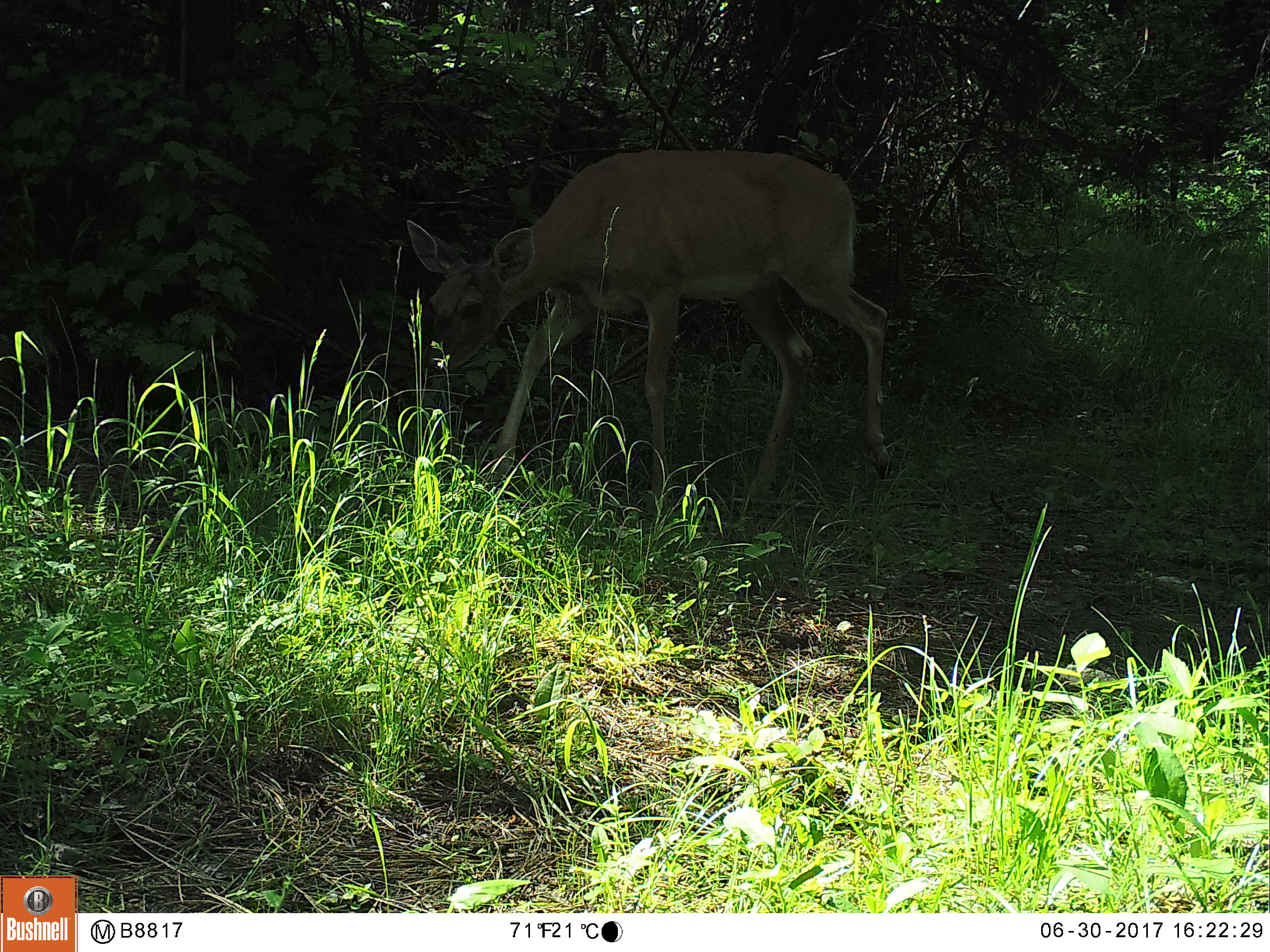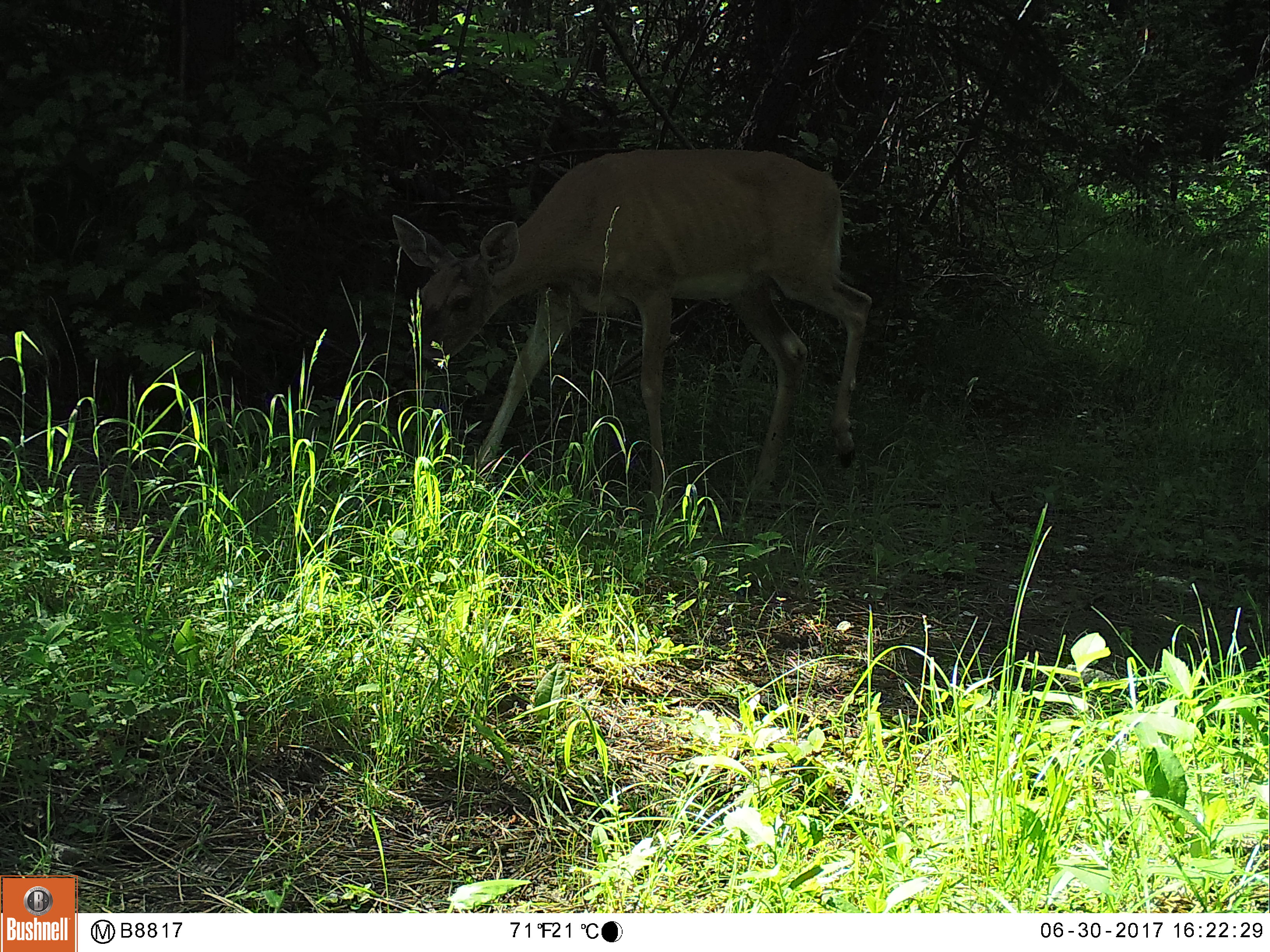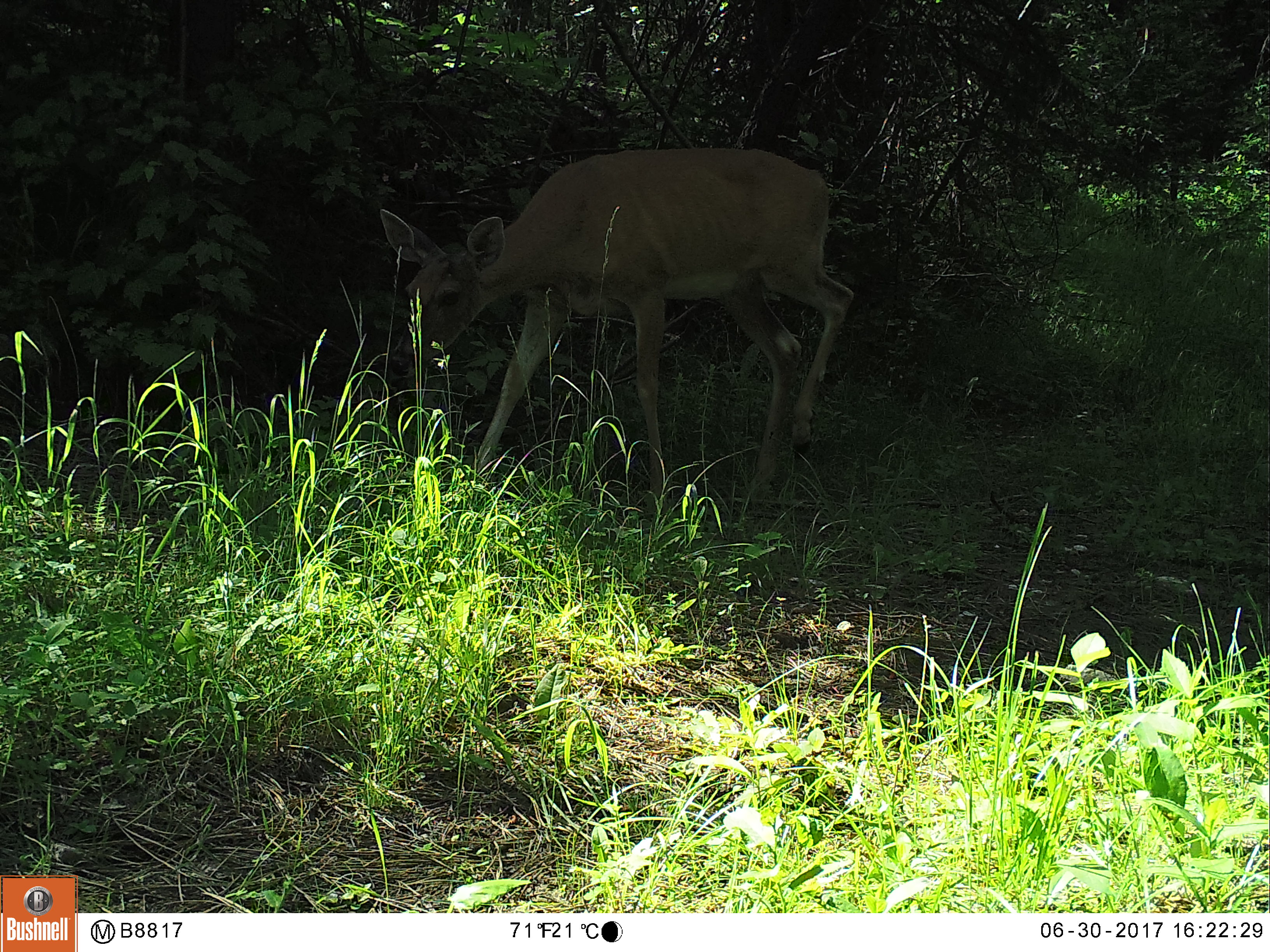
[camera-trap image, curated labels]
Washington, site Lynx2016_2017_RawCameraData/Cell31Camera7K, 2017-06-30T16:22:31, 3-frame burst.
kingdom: Animalia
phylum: Chordata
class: Mammalia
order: Artiodactyla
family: Cervidae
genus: Odocoileus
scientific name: Odocoileus virginianus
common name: white-tailed deer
Odocoileus virginianus (white-tailed deer). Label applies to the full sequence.